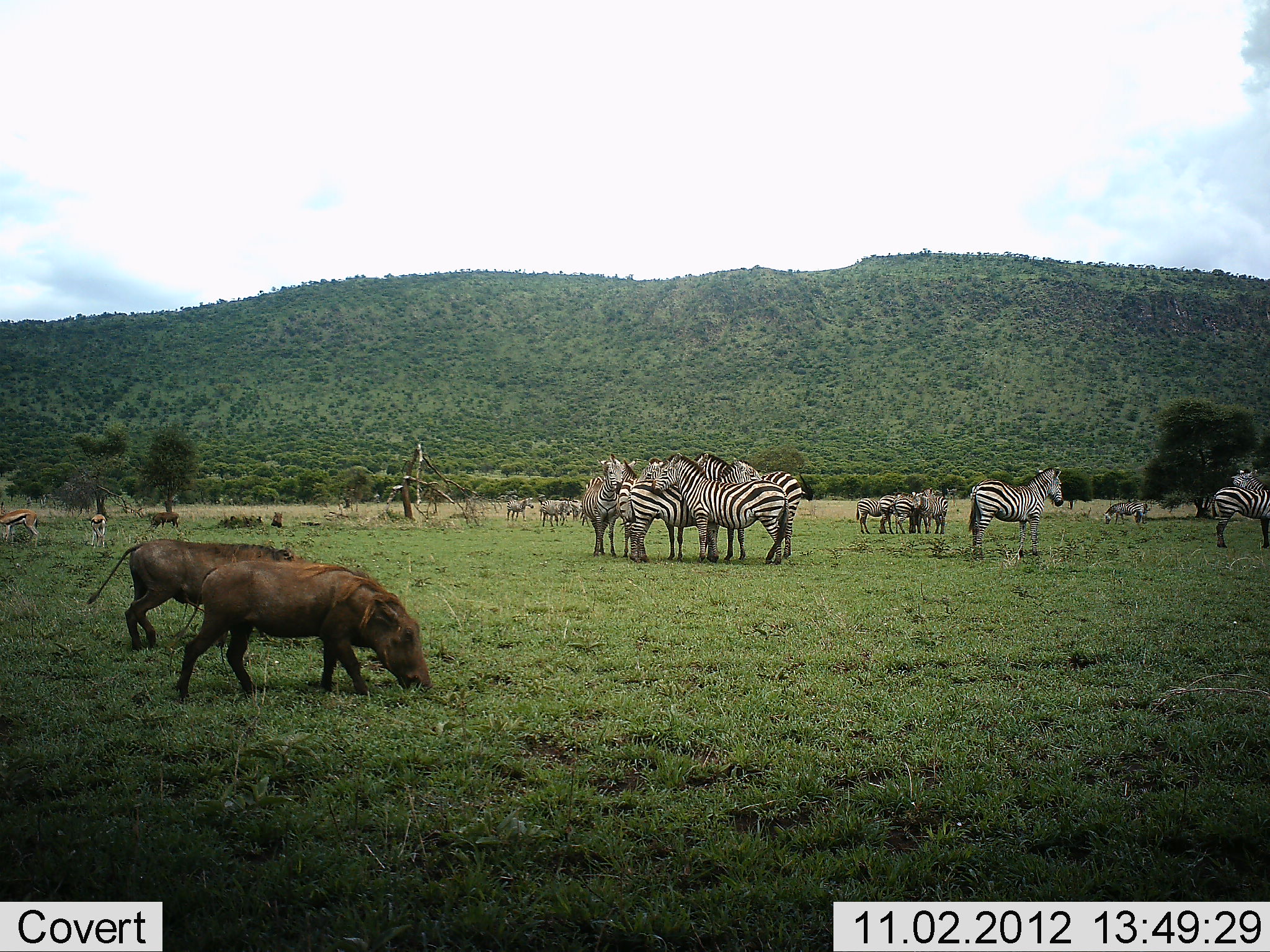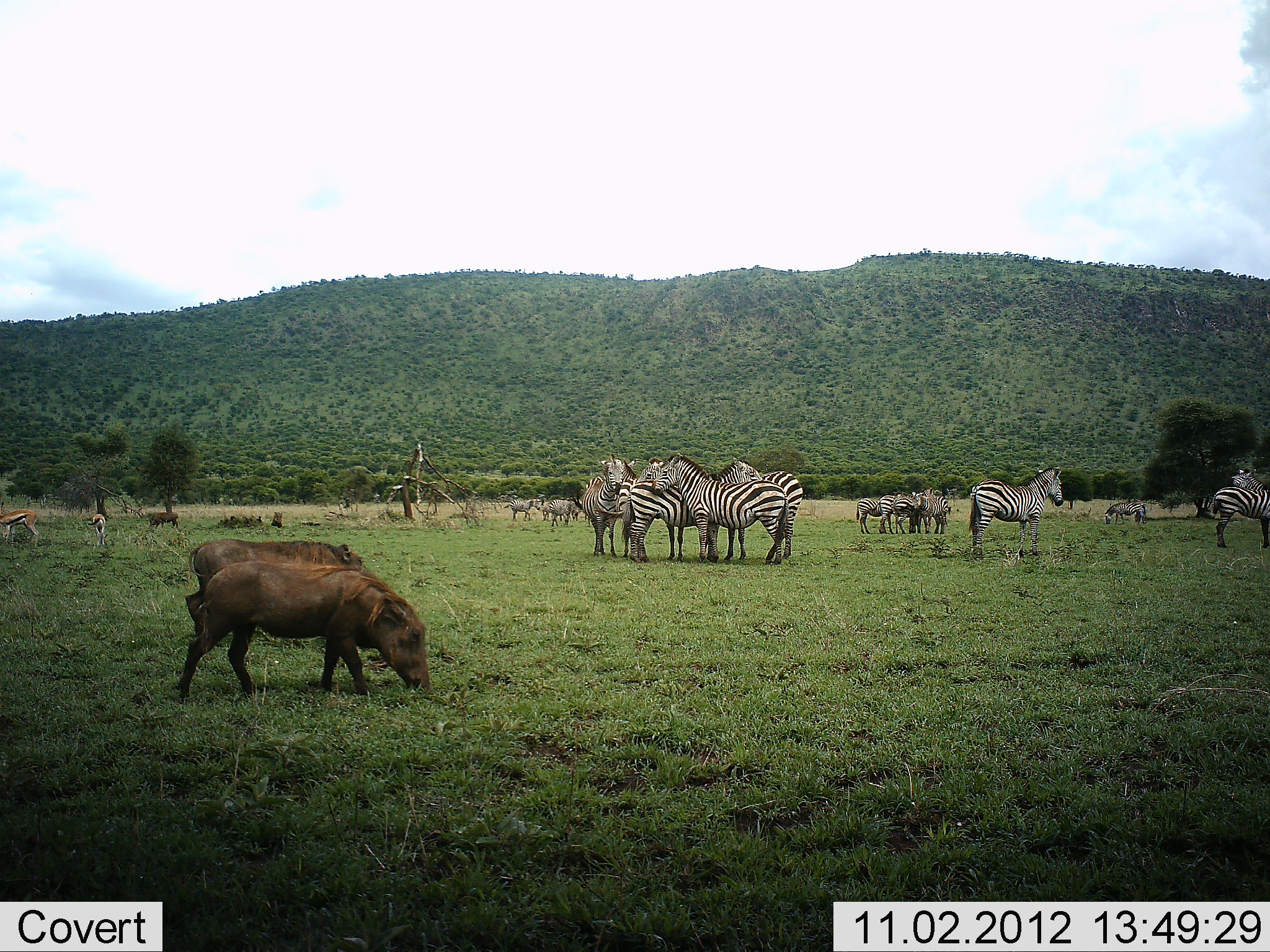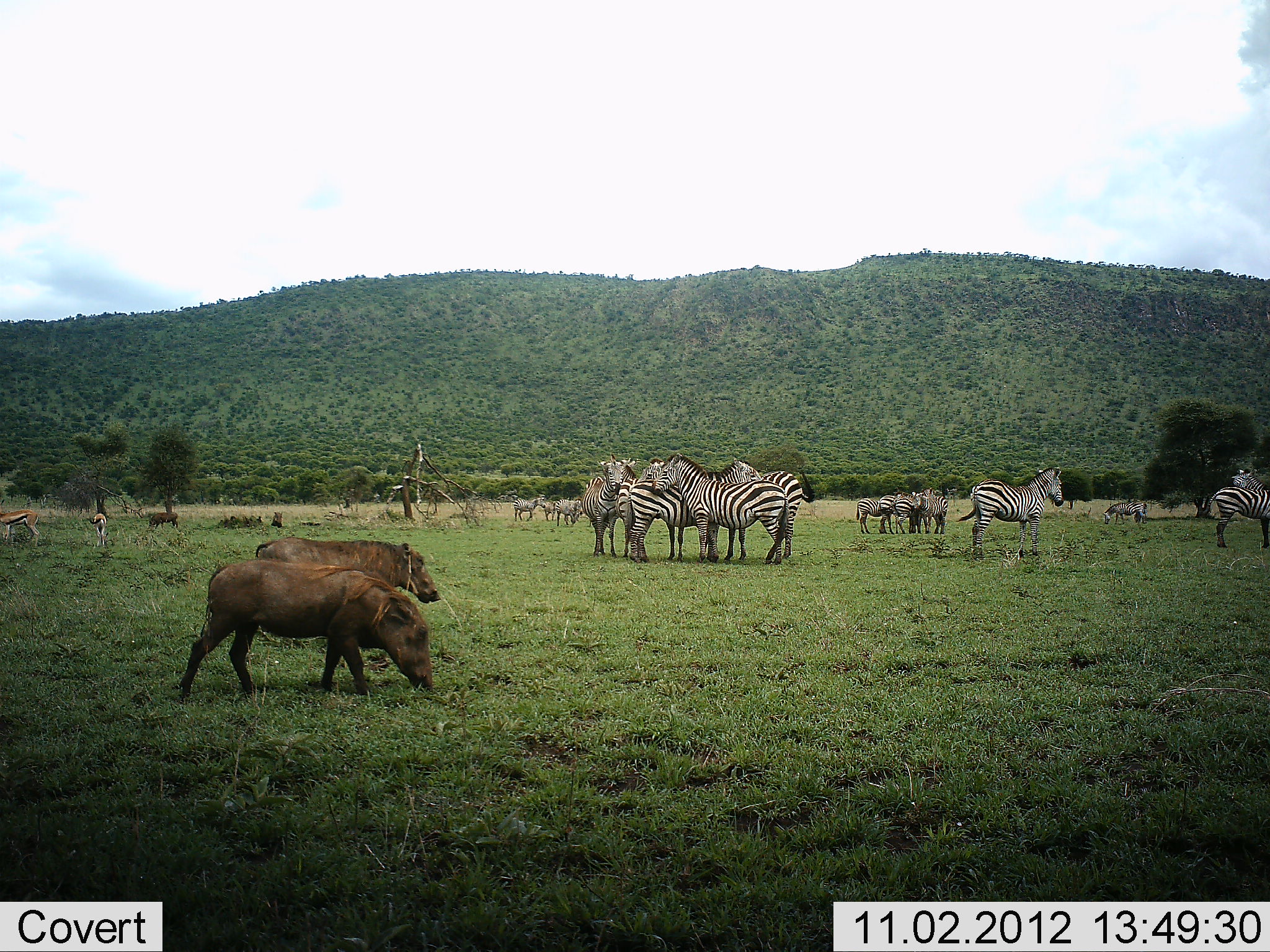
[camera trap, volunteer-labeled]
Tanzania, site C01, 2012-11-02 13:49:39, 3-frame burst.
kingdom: Animalia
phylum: Chordata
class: Mammalia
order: Artiodactyla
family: Bovidae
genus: Eudorcas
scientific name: Eudorcas thomsonii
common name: thomson's gazelle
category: gazellethomsons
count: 2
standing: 45%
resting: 0%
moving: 9%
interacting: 0%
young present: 0%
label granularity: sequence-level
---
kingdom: Animalia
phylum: Chordata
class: Mammalia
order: Artiodactyla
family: Suidae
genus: Phacochoerus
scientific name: Phacochoerus africanus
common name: warthog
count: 2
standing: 7%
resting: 0%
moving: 43%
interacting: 0%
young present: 0%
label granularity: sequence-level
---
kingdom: Animalia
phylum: Chordata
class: Mammalia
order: Perissodactyla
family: Equidae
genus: Equus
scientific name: Equus quagga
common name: plains zebra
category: zebra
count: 11-50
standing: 100%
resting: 0%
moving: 29%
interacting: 36%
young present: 0%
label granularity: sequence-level